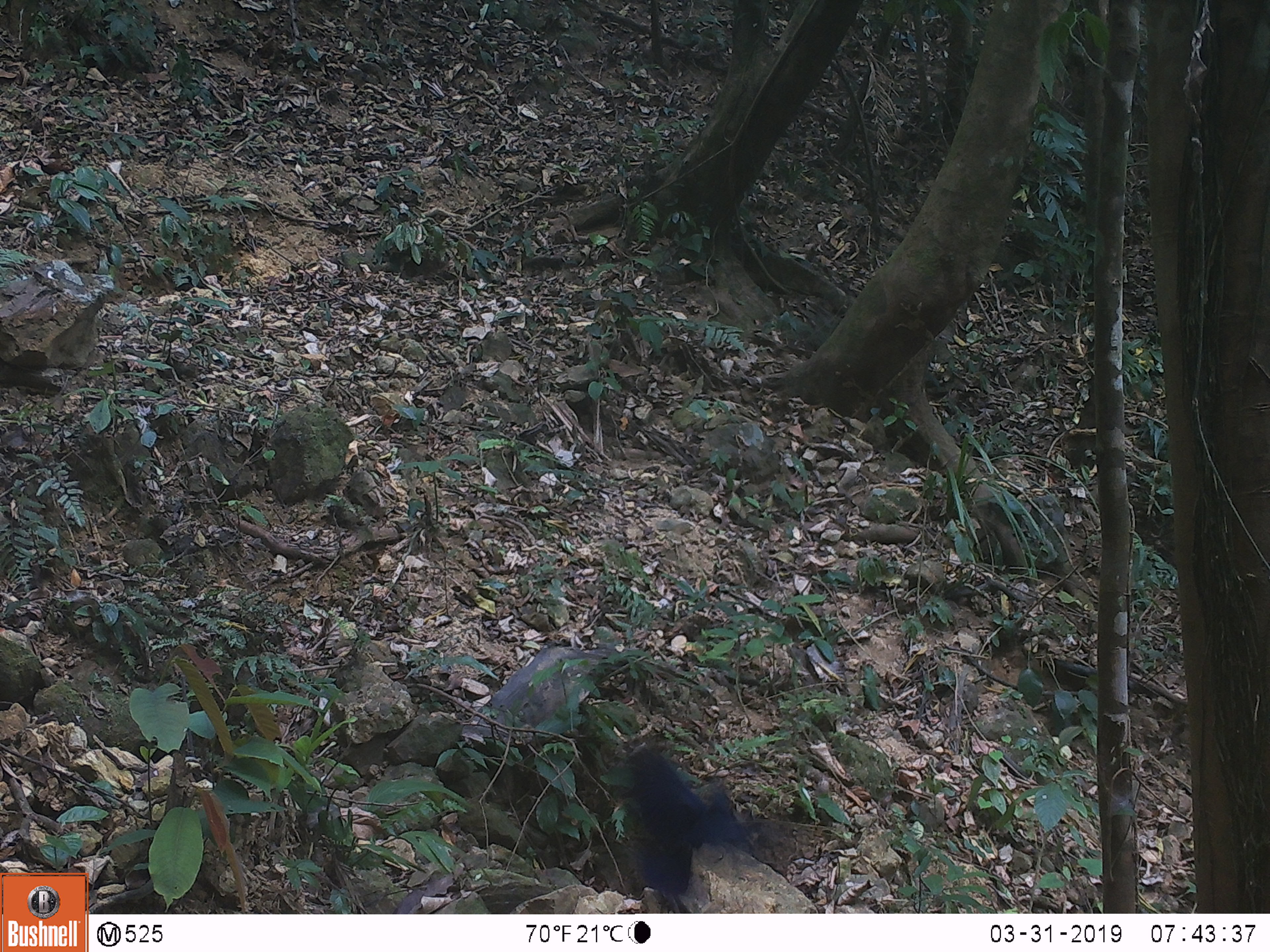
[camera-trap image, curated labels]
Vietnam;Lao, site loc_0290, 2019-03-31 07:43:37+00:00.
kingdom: Animalia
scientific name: Animalia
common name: animal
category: unidentified animal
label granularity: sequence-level